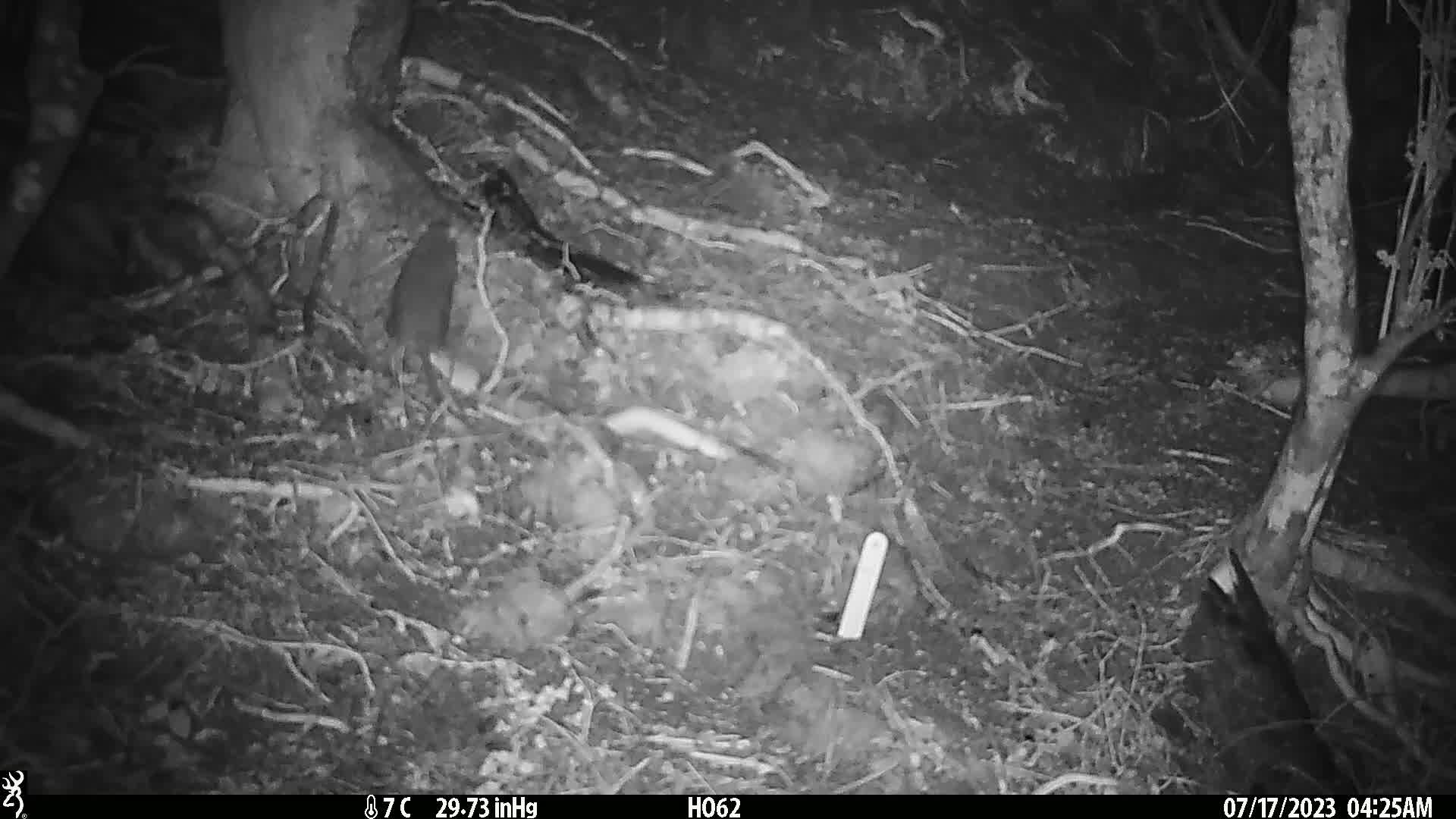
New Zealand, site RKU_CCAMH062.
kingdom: Animalia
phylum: Chordata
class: Mammalia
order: Rodentia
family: Muridae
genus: Rattus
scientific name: Rattus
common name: rat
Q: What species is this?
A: Rat (Rattus).